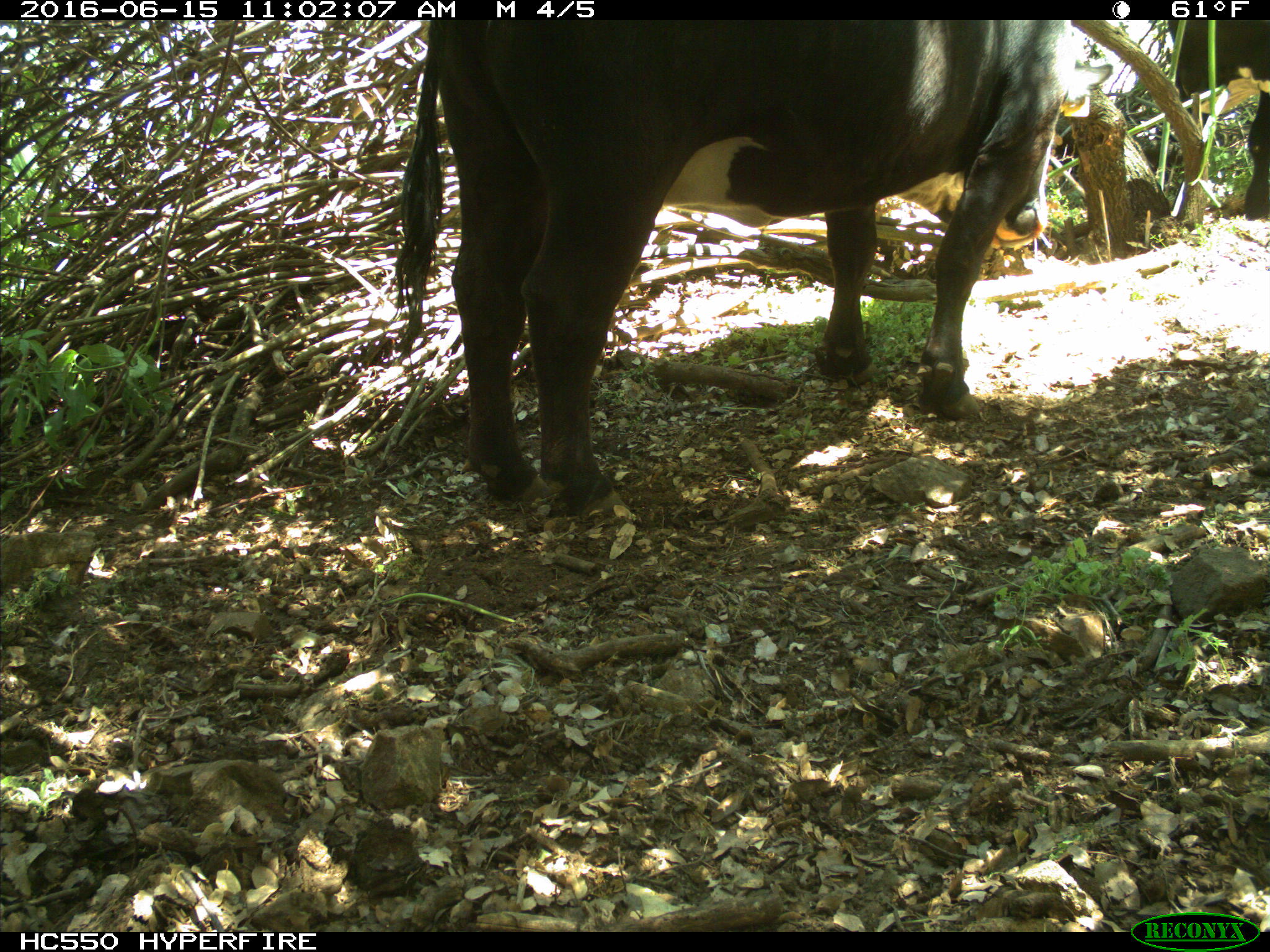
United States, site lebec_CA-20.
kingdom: Animalia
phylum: Chordata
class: Mammalia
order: Artiodactyla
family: Bovidae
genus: Bos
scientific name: Bos taurus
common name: domestic cow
Bos taurus (domestic cow).